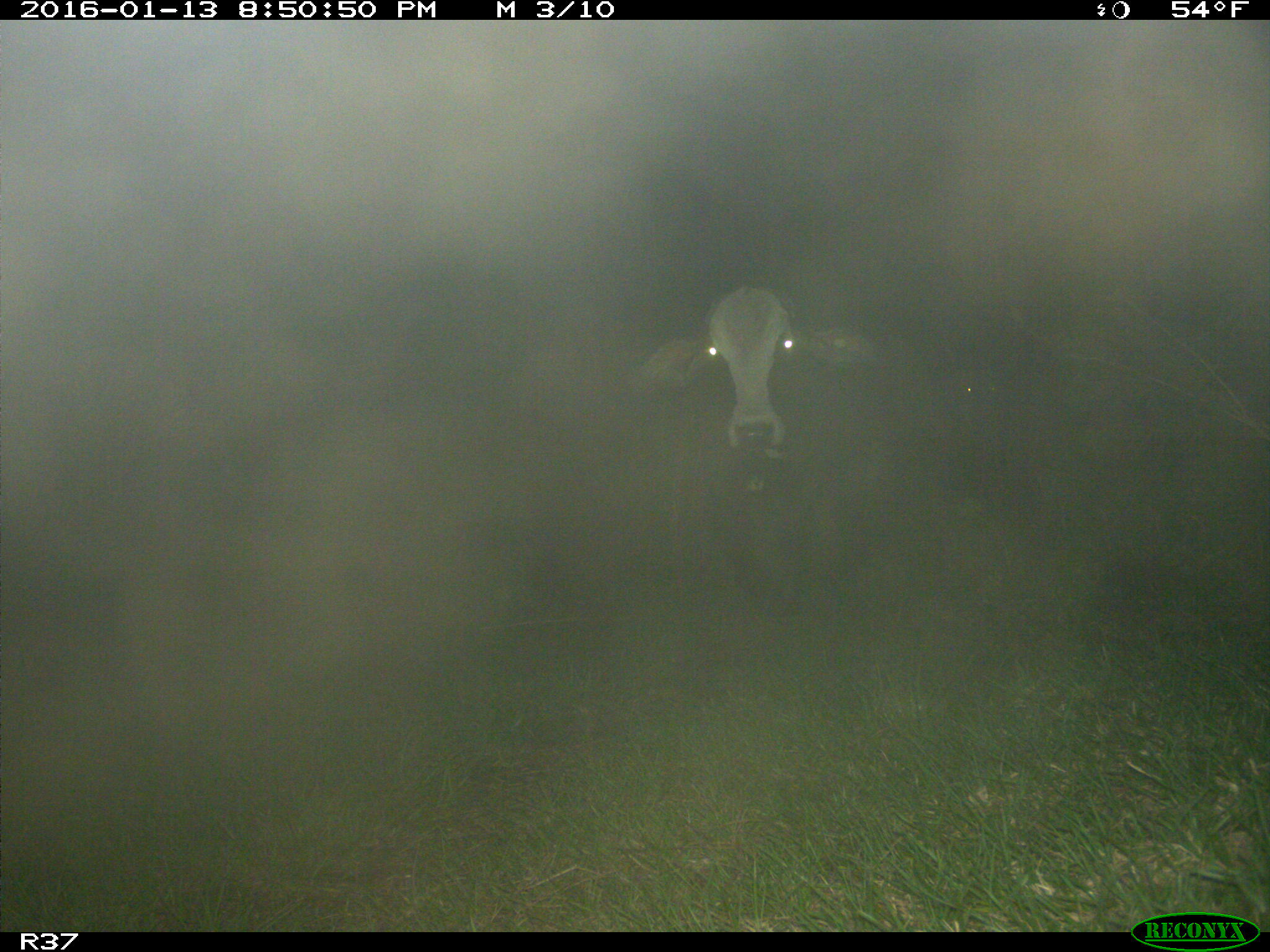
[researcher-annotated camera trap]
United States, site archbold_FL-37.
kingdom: Animalia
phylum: Chordata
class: Mammalia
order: Artiodactyla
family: Bovidae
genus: Bos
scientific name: Bos taurus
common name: domestic cow